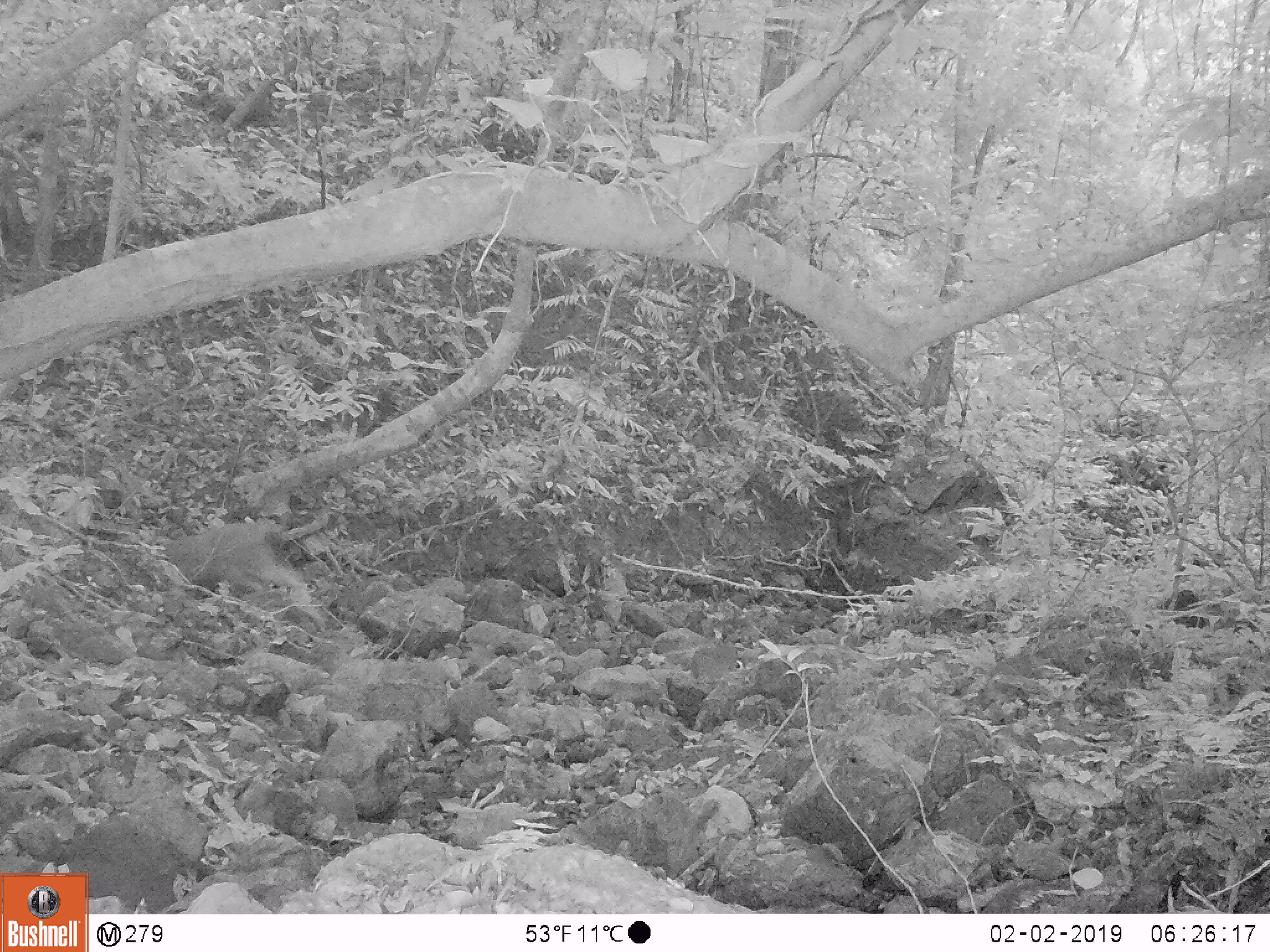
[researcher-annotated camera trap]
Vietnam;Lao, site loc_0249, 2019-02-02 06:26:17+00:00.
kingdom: Animalia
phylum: Chordata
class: Mammalia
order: Artiodactyla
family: Cervidae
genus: Rusa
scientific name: Rusa unicolor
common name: sambar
Sambar (Rusa unicolor). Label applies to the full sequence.